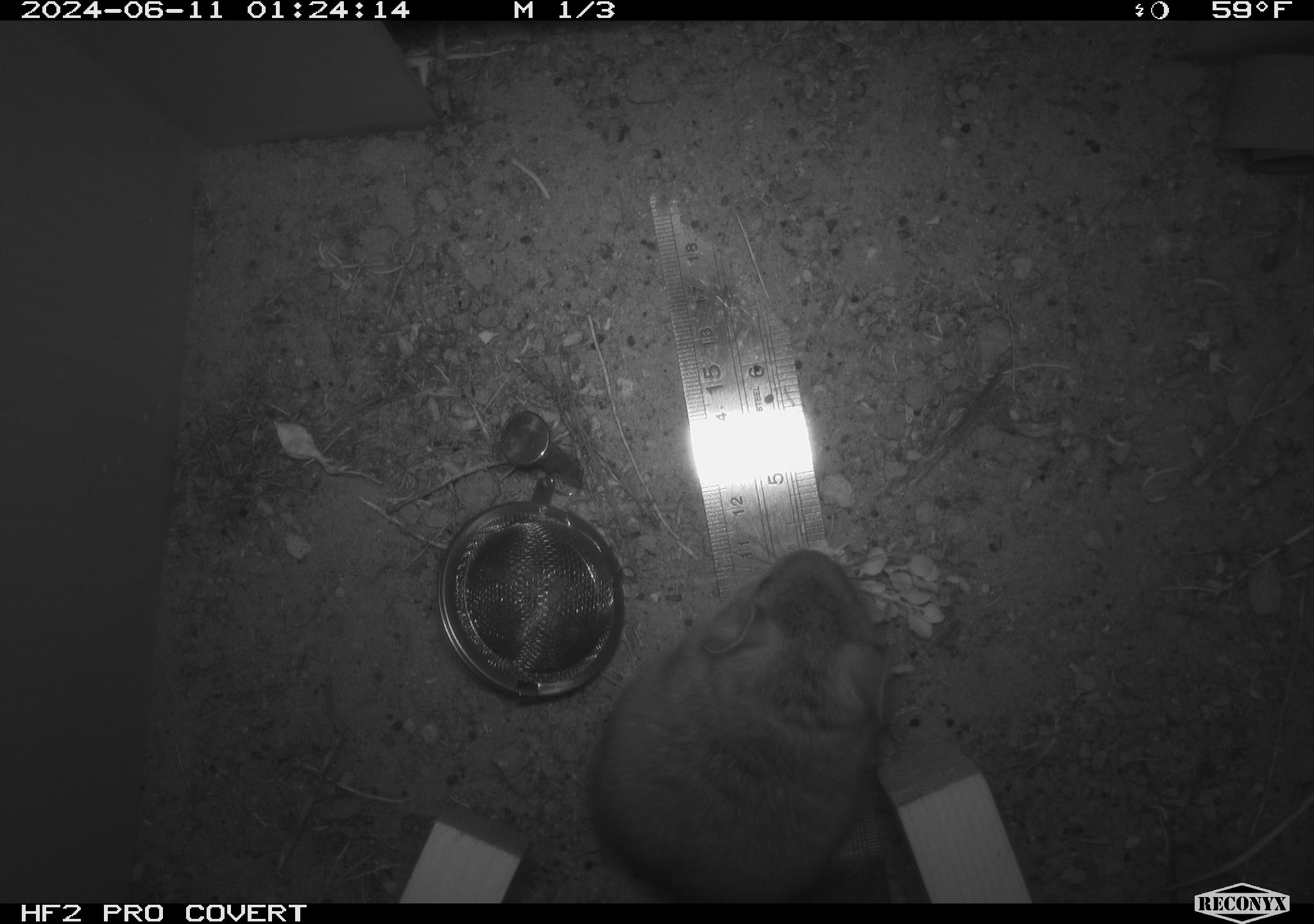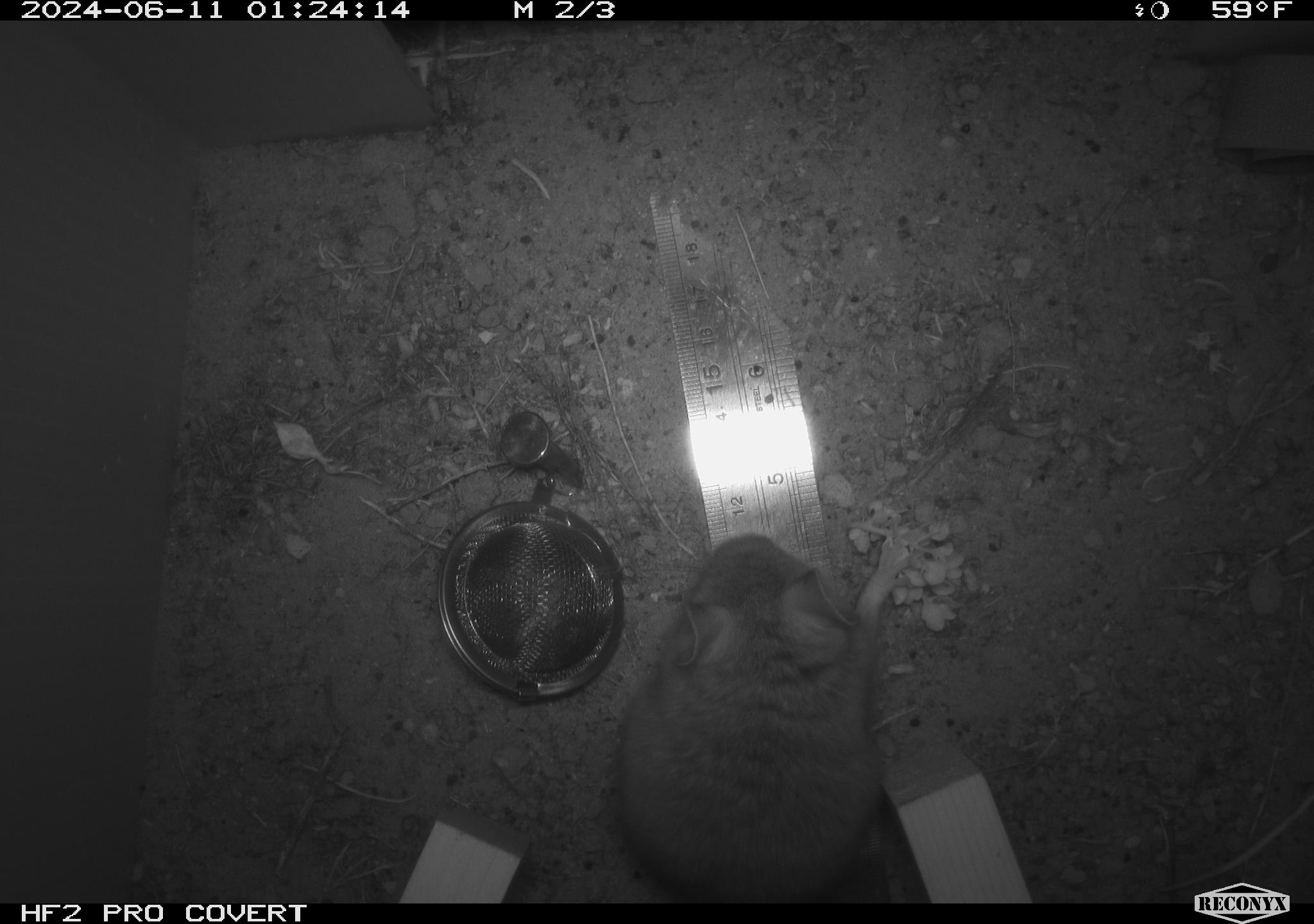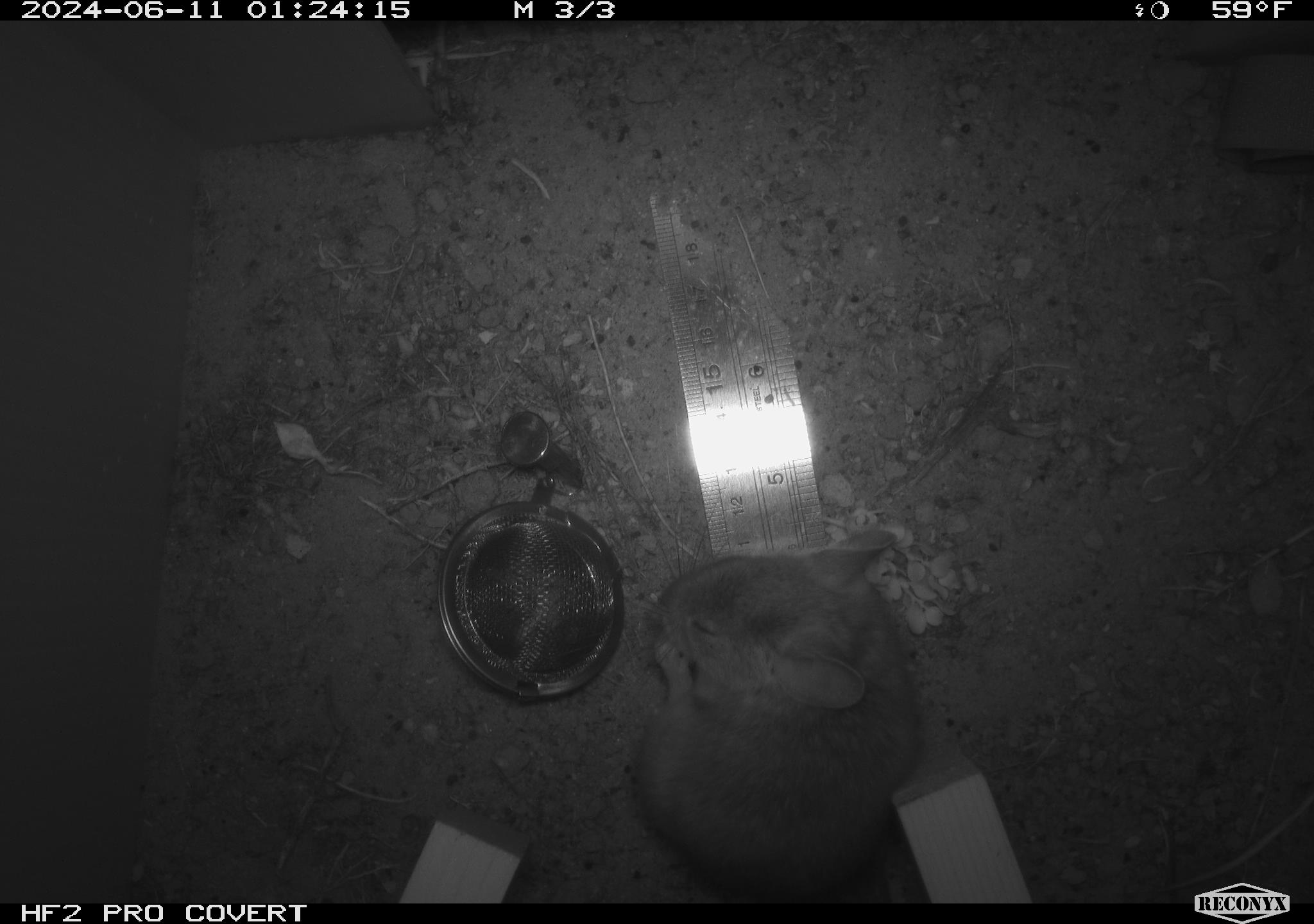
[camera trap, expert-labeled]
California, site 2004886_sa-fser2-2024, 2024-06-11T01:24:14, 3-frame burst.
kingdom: Animalia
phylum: Chordata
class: Mammalia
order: Rodentia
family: Cricetidae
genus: Neotoma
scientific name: Neotoma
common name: pack rat or woodrat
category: neotoma species